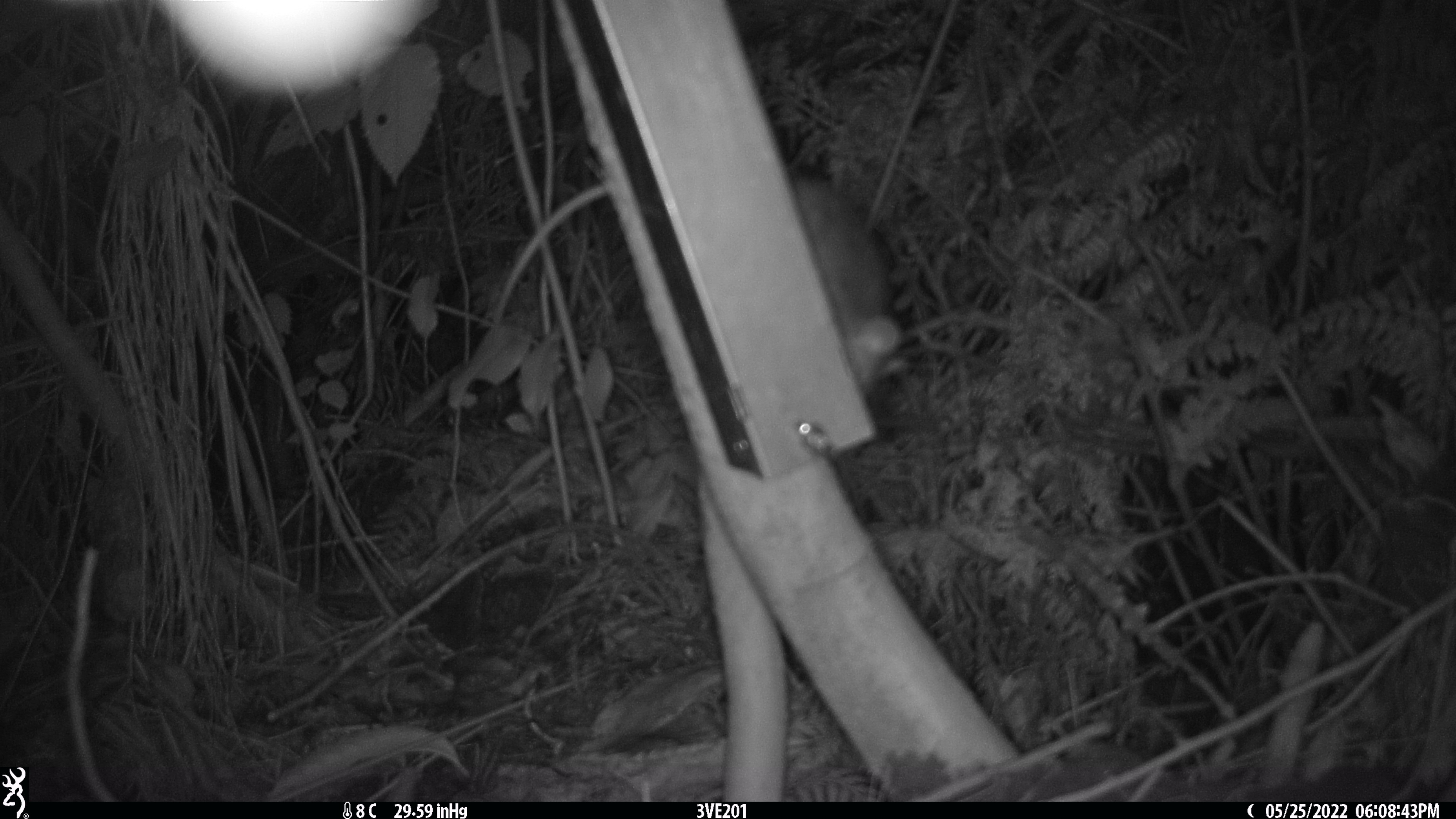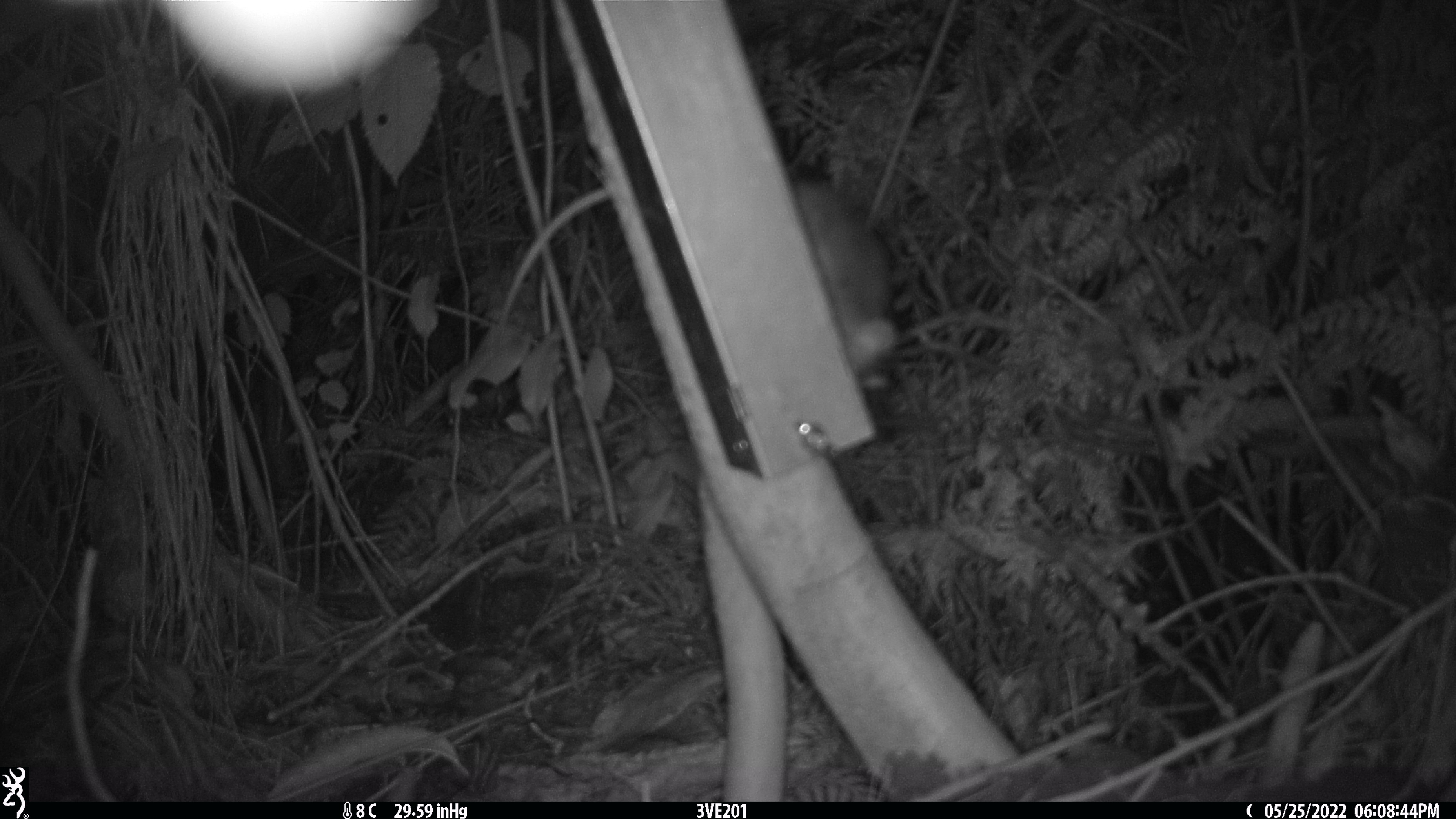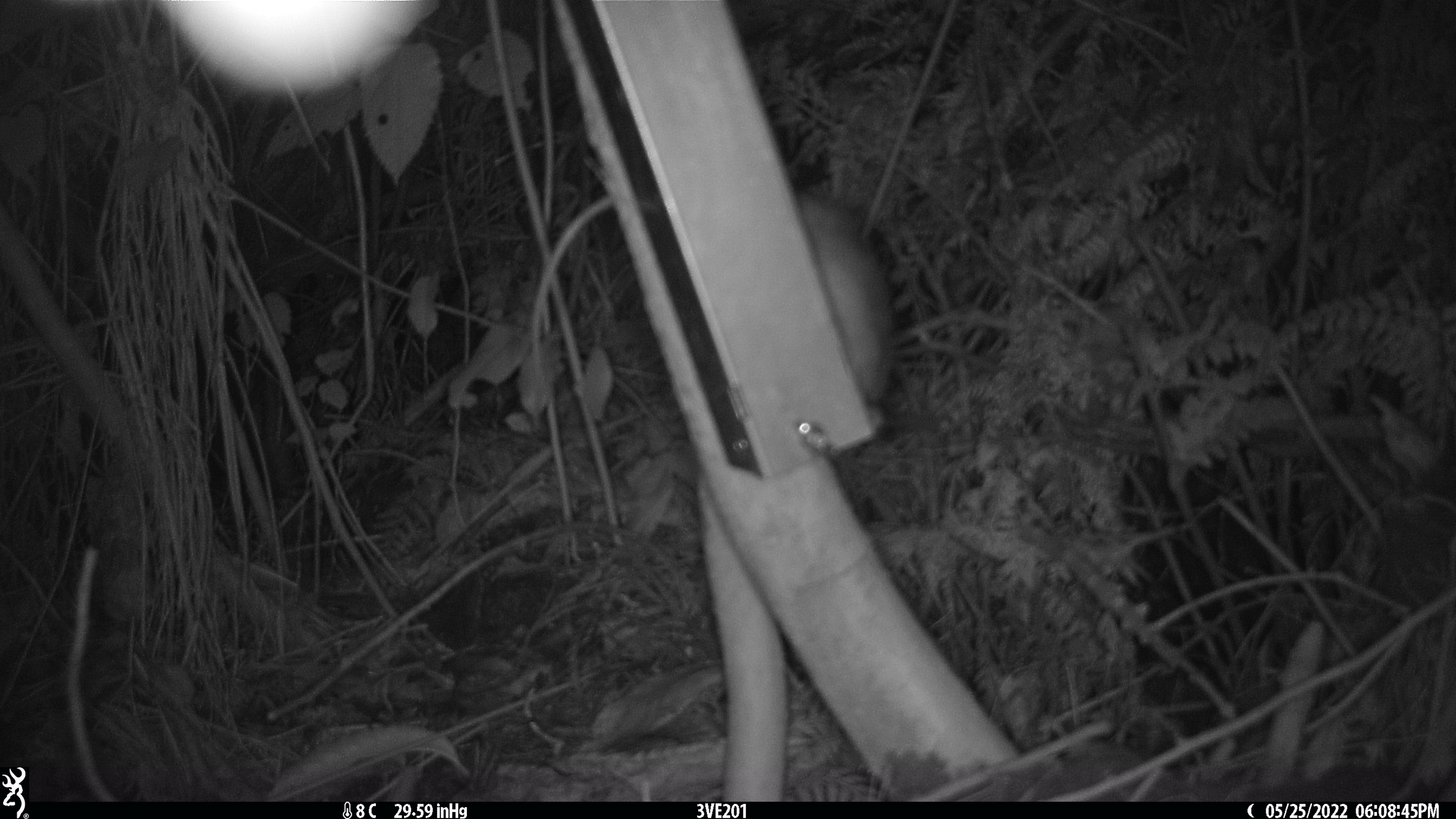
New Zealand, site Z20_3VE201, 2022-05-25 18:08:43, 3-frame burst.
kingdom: Animalia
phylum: Chordata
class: Mammalia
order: Rodentia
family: Muridae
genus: Rattus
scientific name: Rattus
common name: rat